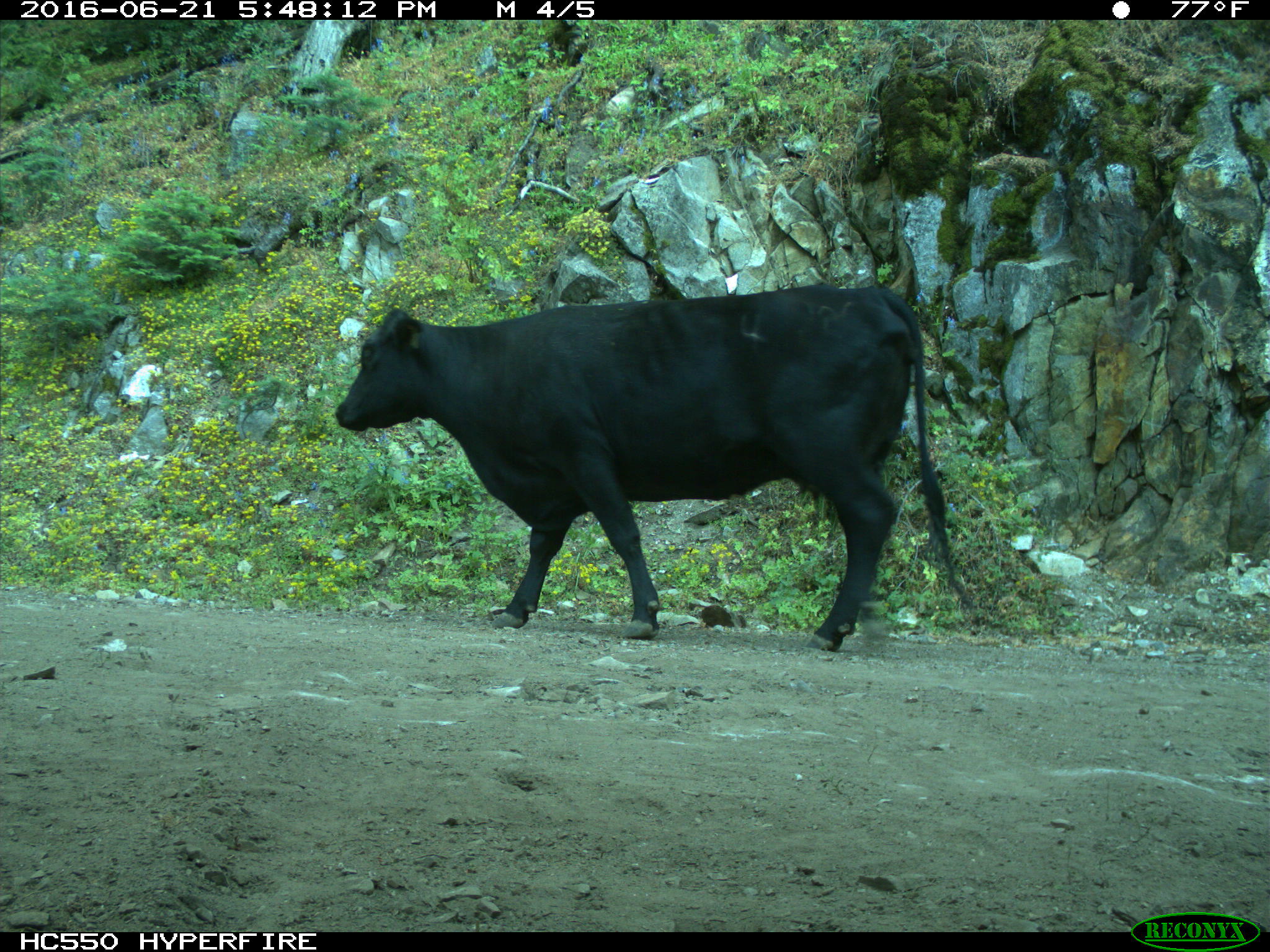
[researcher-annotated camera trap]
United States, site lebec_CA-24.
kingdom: Animalia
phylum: Chordata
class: Mammalia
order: Artiodactyla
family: Bovidae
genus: Bos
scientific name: Bos taurus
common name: domestic cow